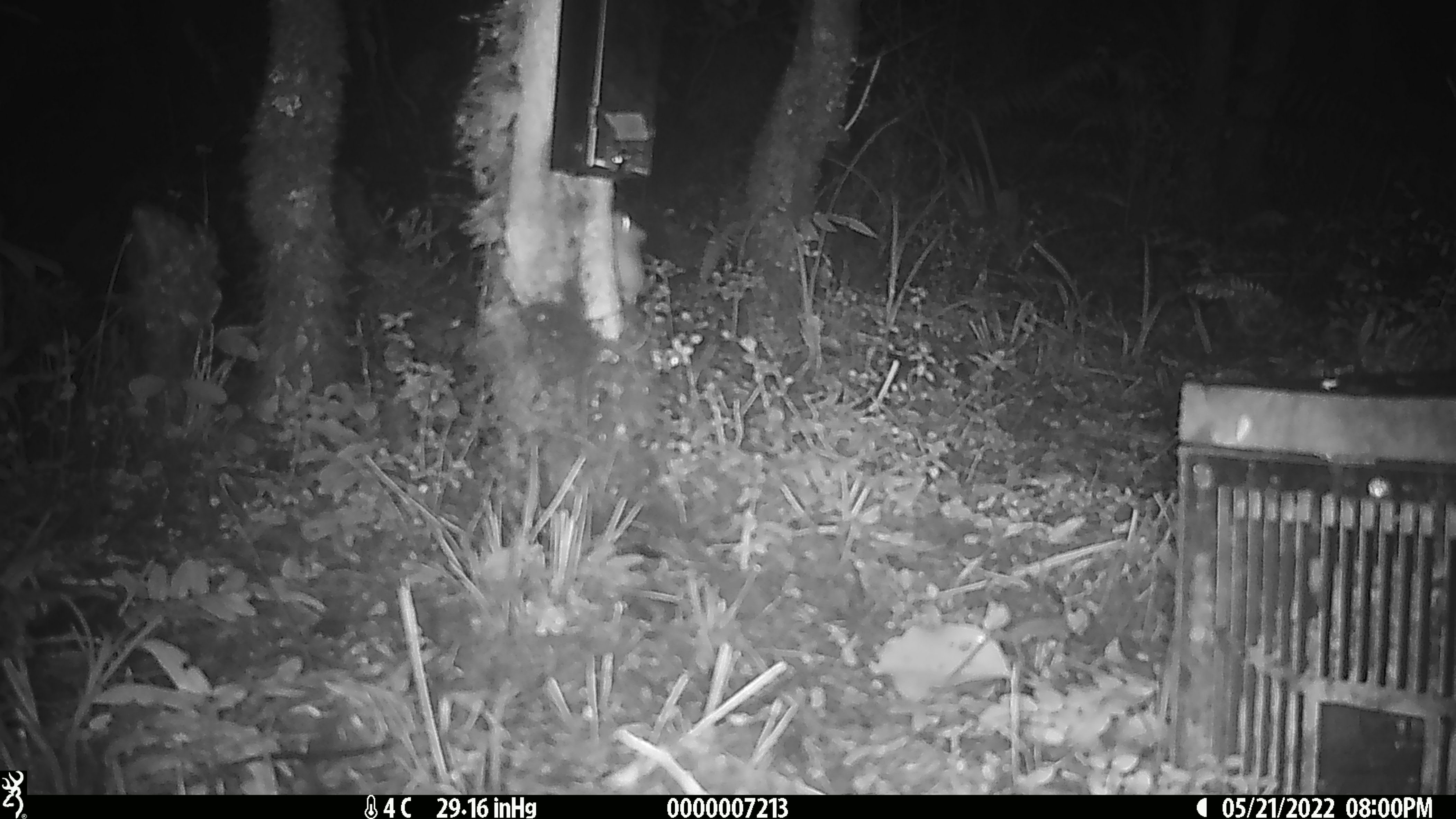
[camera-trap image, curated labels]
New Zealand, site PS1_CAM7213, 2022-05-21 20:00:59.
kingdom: Animalia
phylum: Chordata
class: Mammalia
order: Rodentia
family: Muridae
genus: Mus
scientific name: Mus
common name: mouse